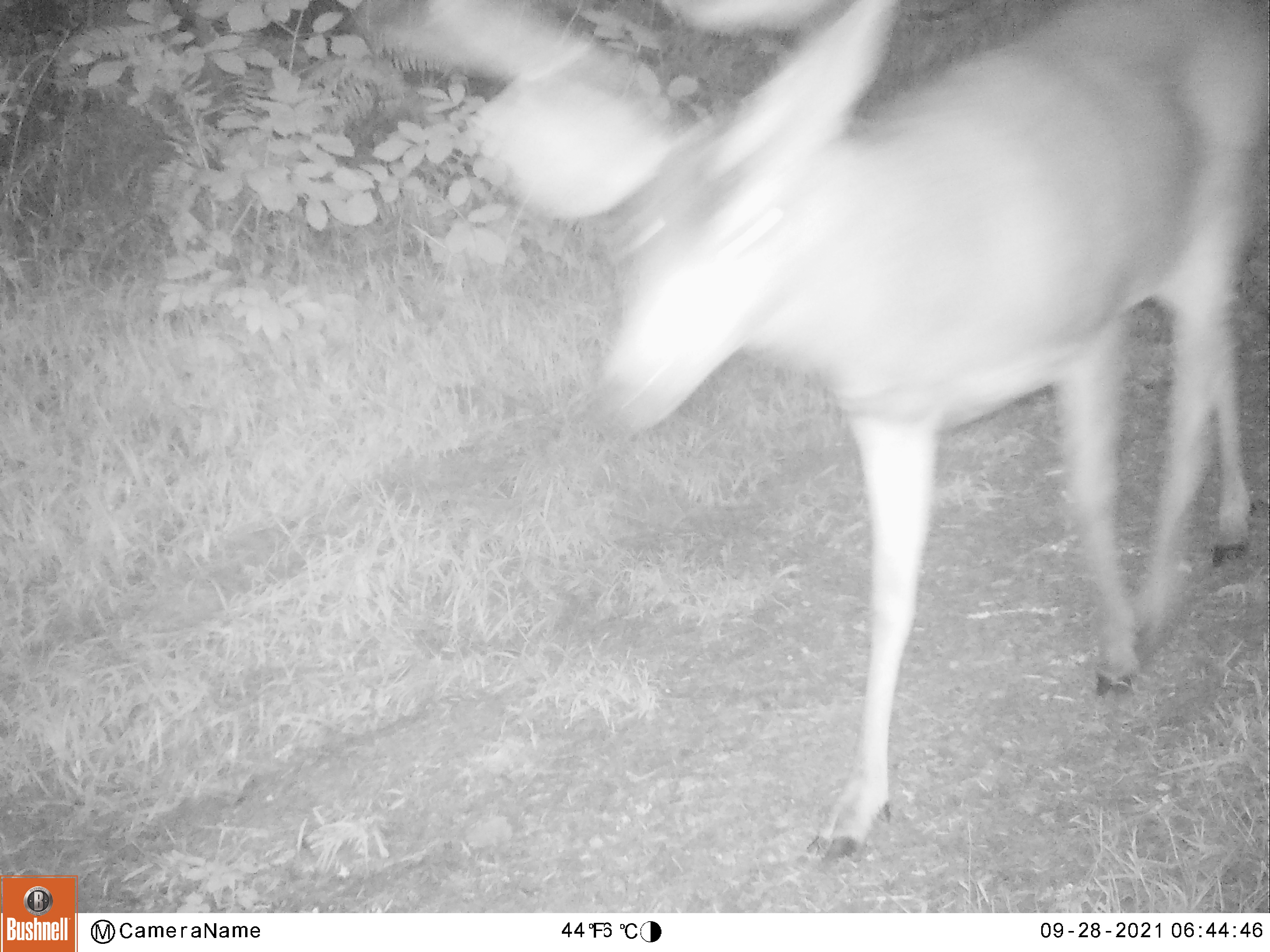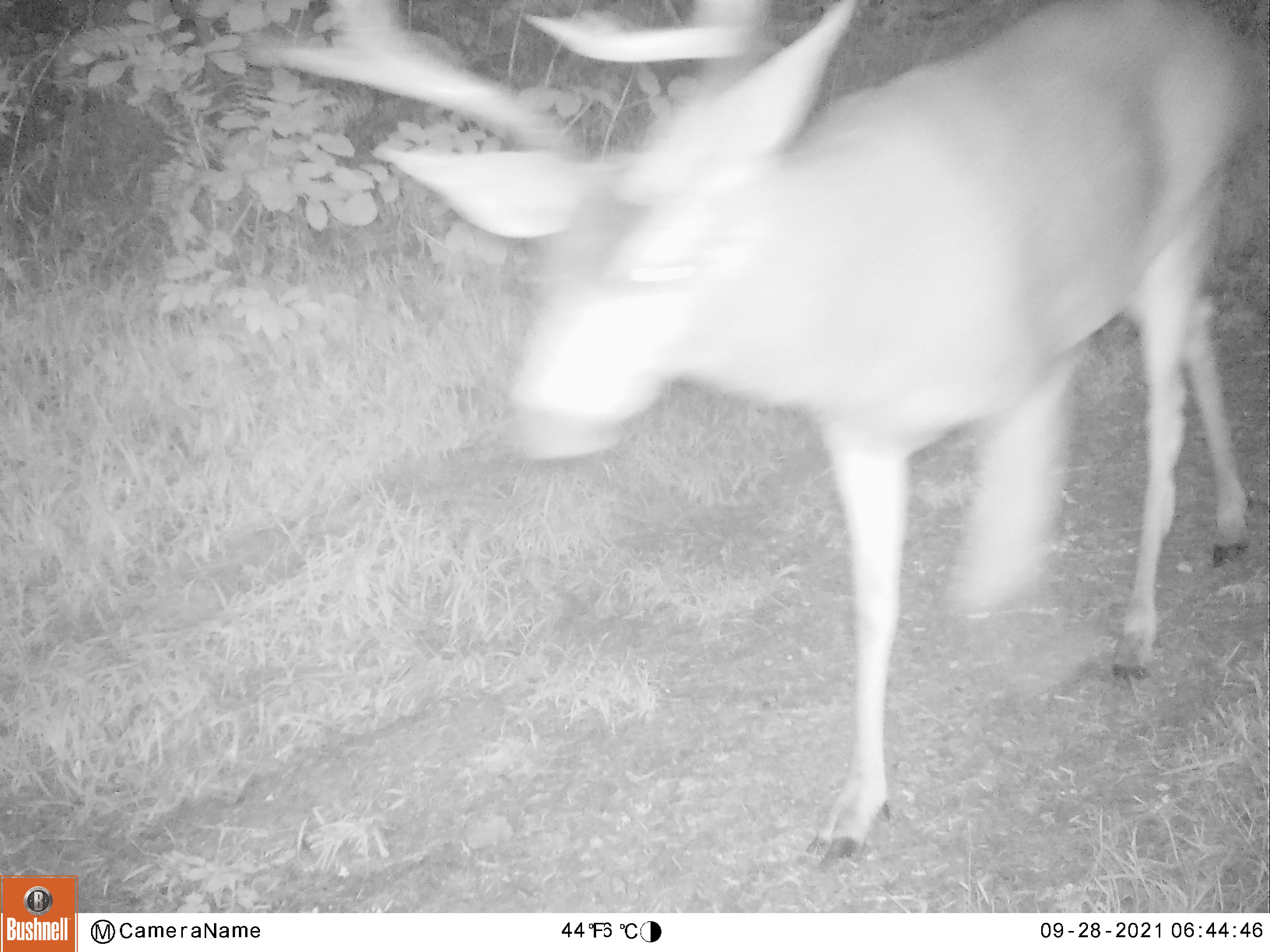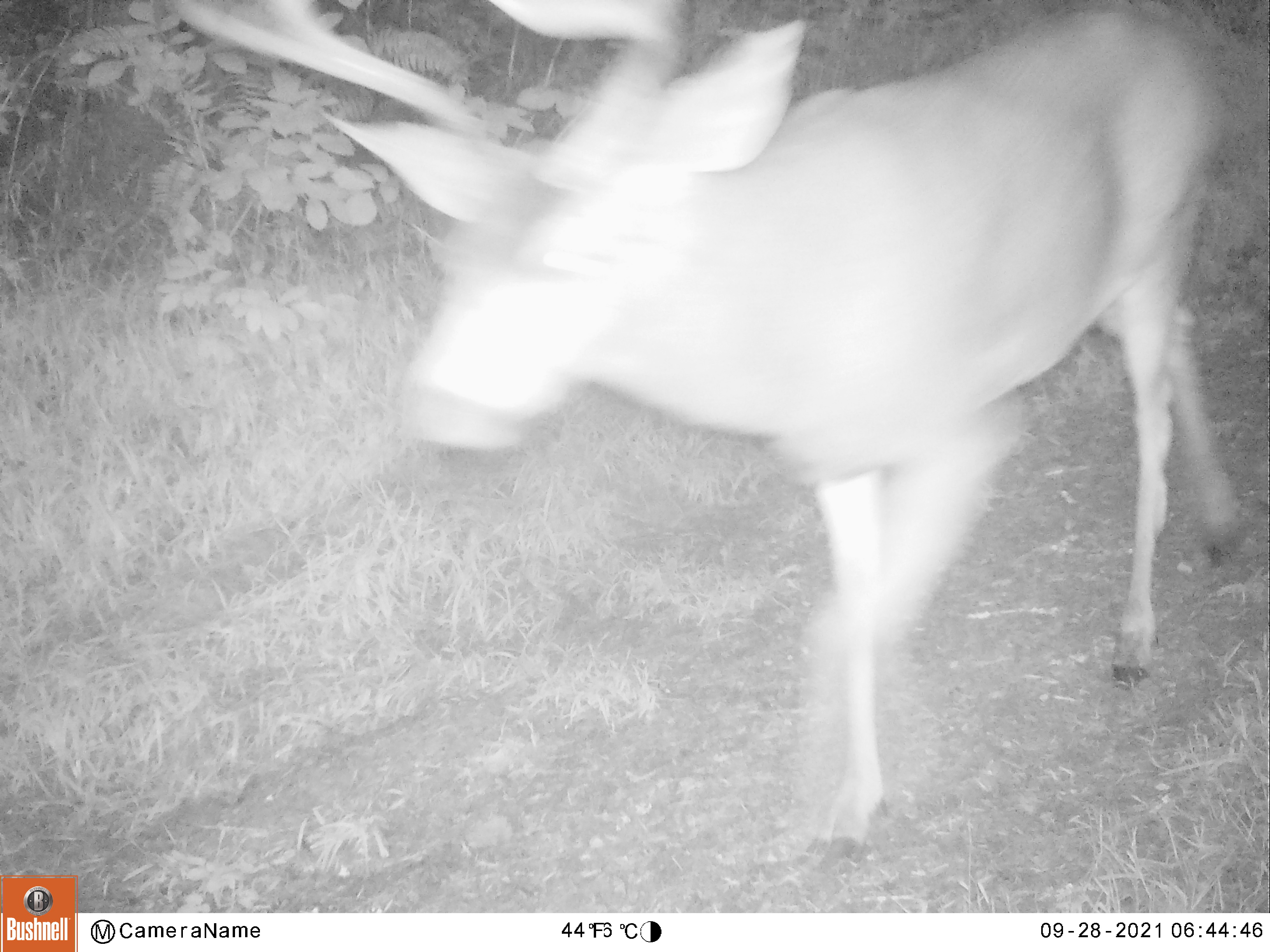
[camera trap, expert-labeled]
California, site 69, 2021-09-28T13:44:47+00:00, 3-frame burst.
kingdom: Animalia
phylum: Chordata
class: Mammalia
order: Artiodactyla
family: Cervidae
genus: Odocoileus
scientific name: Odocoileus hemionus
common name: mule deer